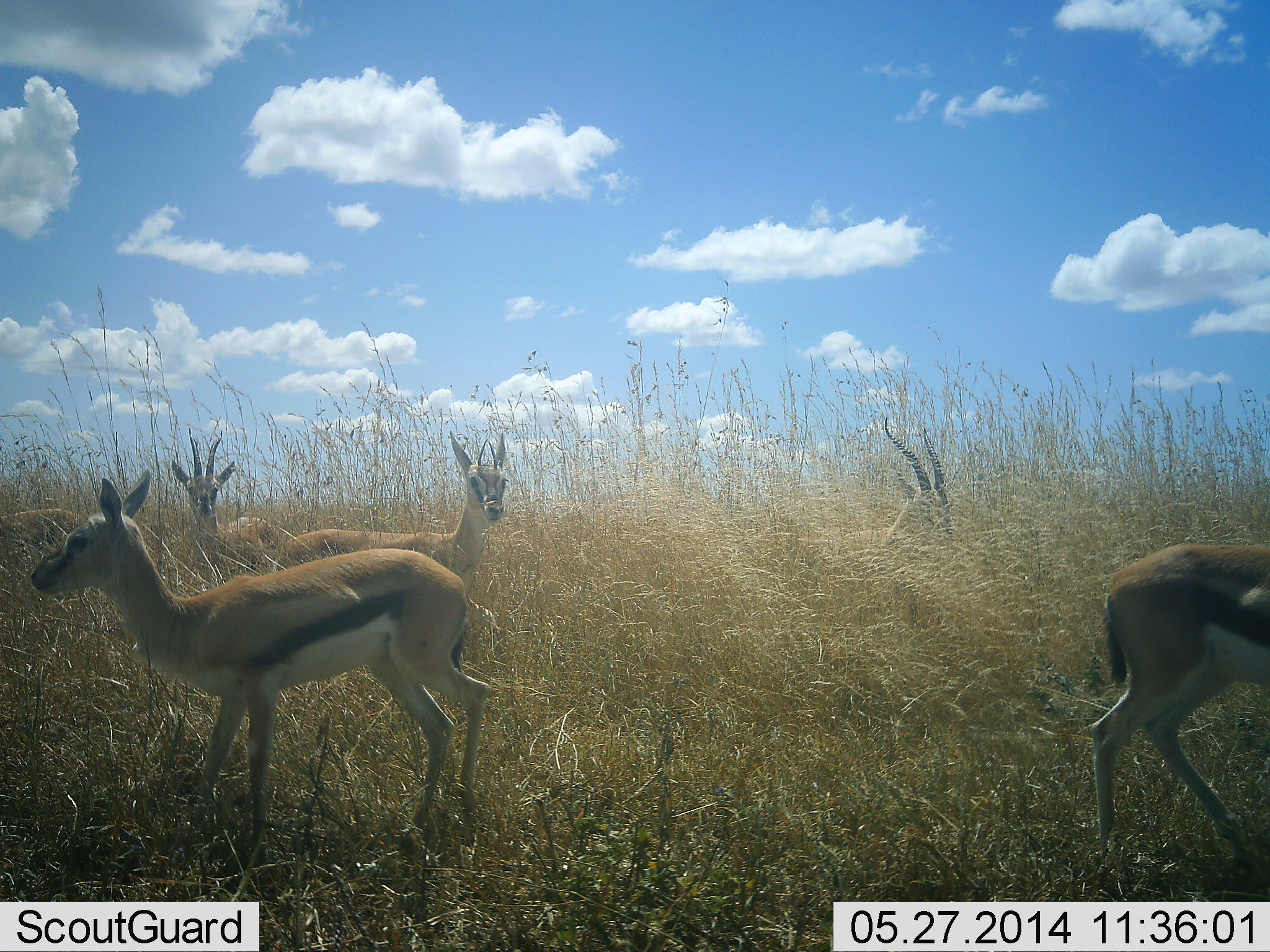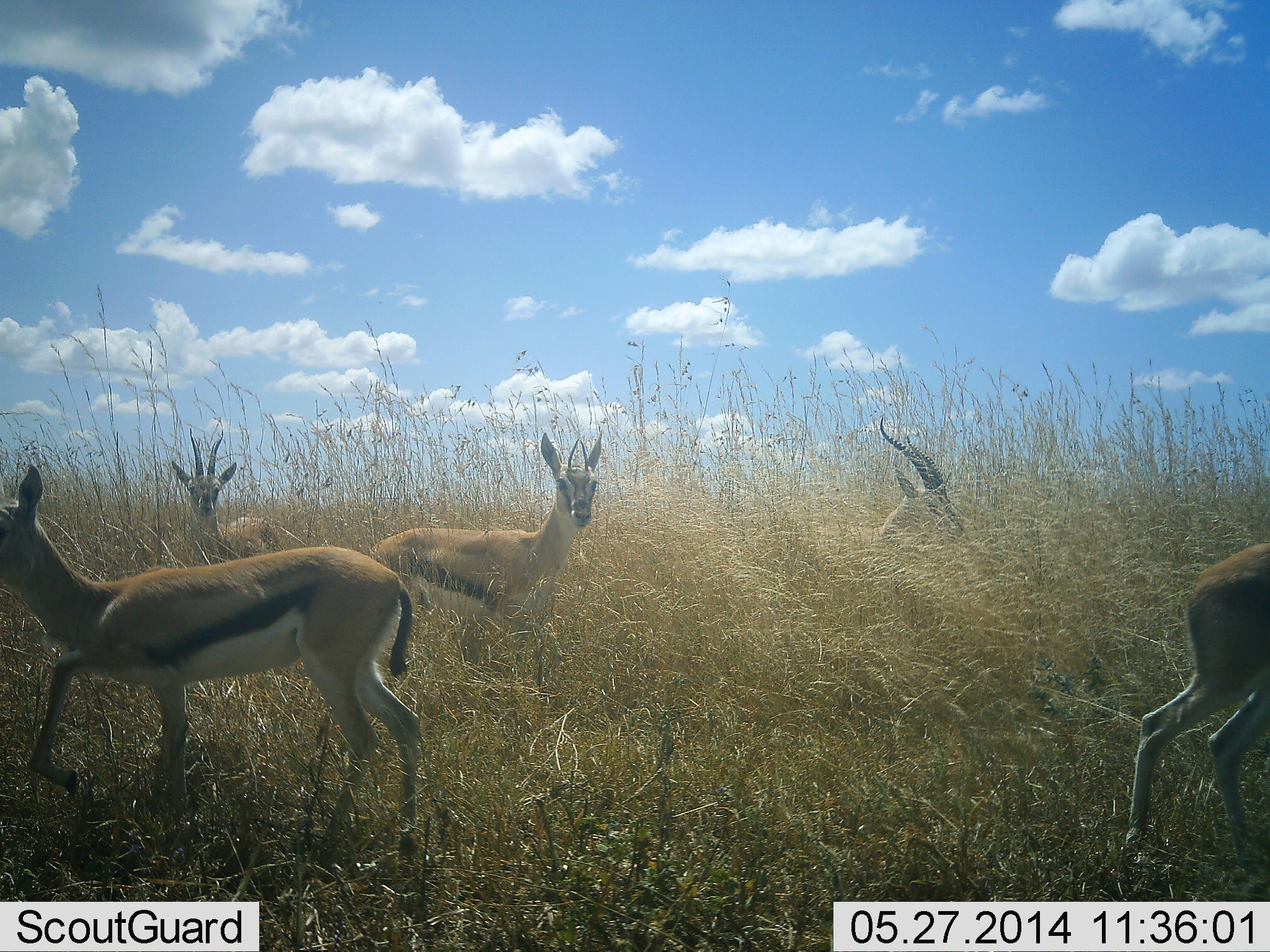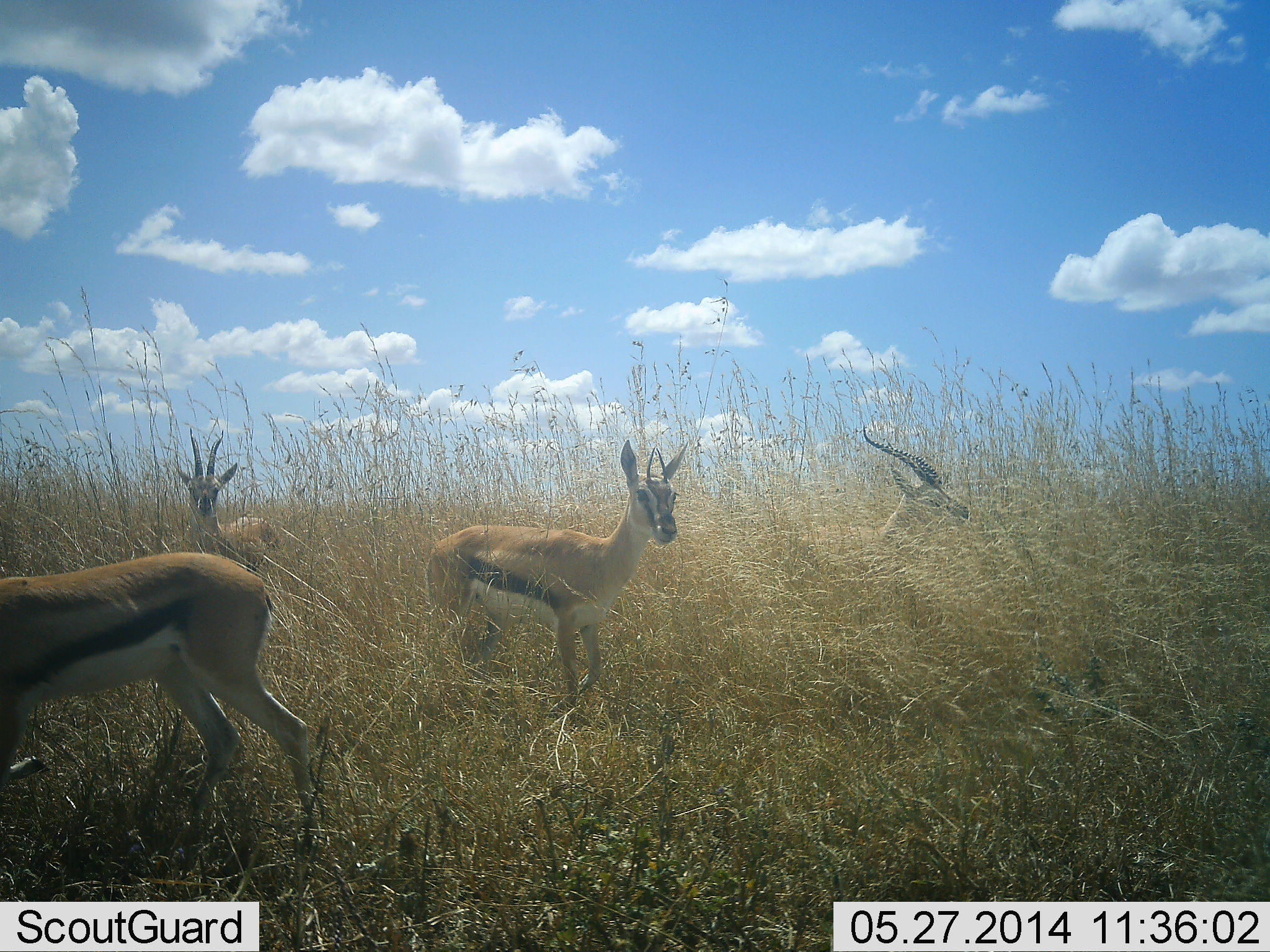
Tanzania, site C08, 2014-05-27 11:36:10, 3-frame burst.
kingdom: Animalia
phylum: Chordata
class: Mammalia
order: Artiodactyla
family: Bovidae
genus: Eudorcas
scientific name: Eudorcas thomsonii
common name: thomson's gazelle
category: gazellethomsons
Gazellethomsons (thomson's gazelle) (Eudorcas thomsonii), count 5. Behavior (volunteer vote fractions): standing 70%, resting 0%, moving 80%, interacting 0%. Young present (vote fraction): 10%. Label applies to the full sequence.